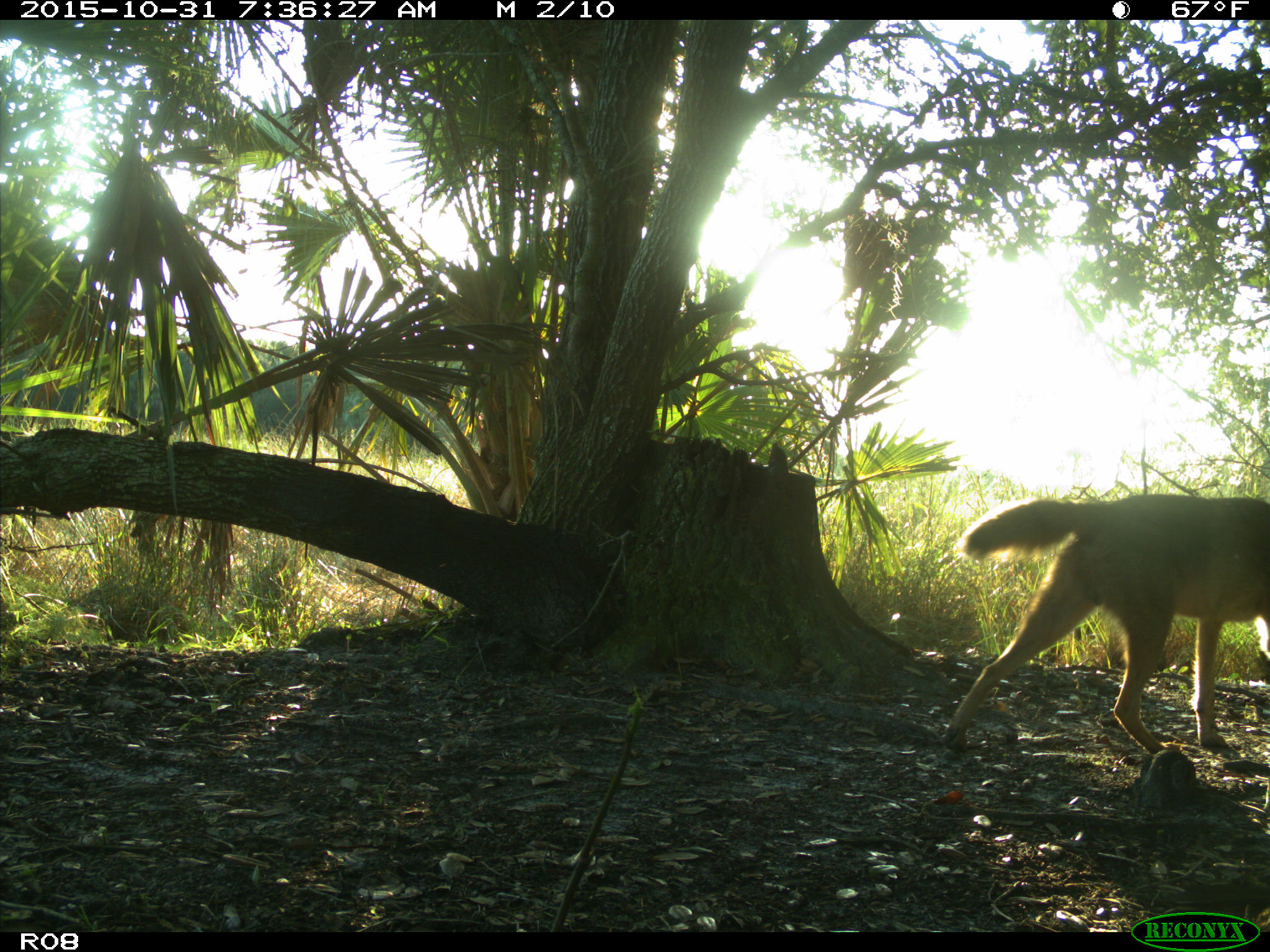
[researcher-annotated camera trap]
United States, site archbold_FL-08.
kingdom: Animalia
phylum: Chordata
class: Mammalia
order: Carnivora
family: Canidae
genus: Canis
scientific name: Canis latrans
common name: coyote